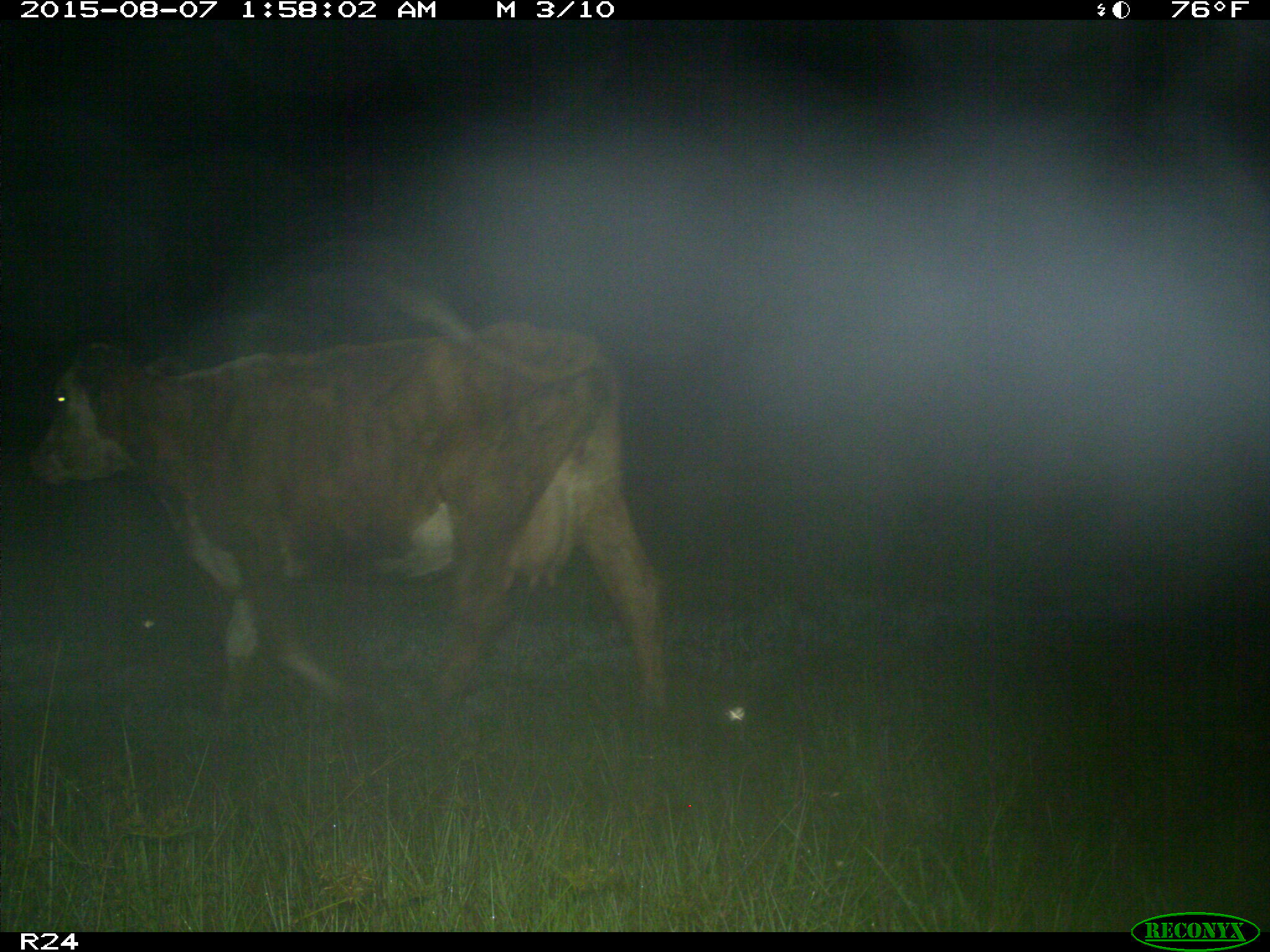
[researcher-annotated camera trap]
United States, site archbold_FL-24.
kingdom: Animalia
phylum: Chordata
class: Mammalia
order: Artiodactyla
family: Bovidae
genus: Bos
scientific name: Bos taurus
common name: domestic cow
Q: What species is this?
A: Bos taurus (domestic cow).